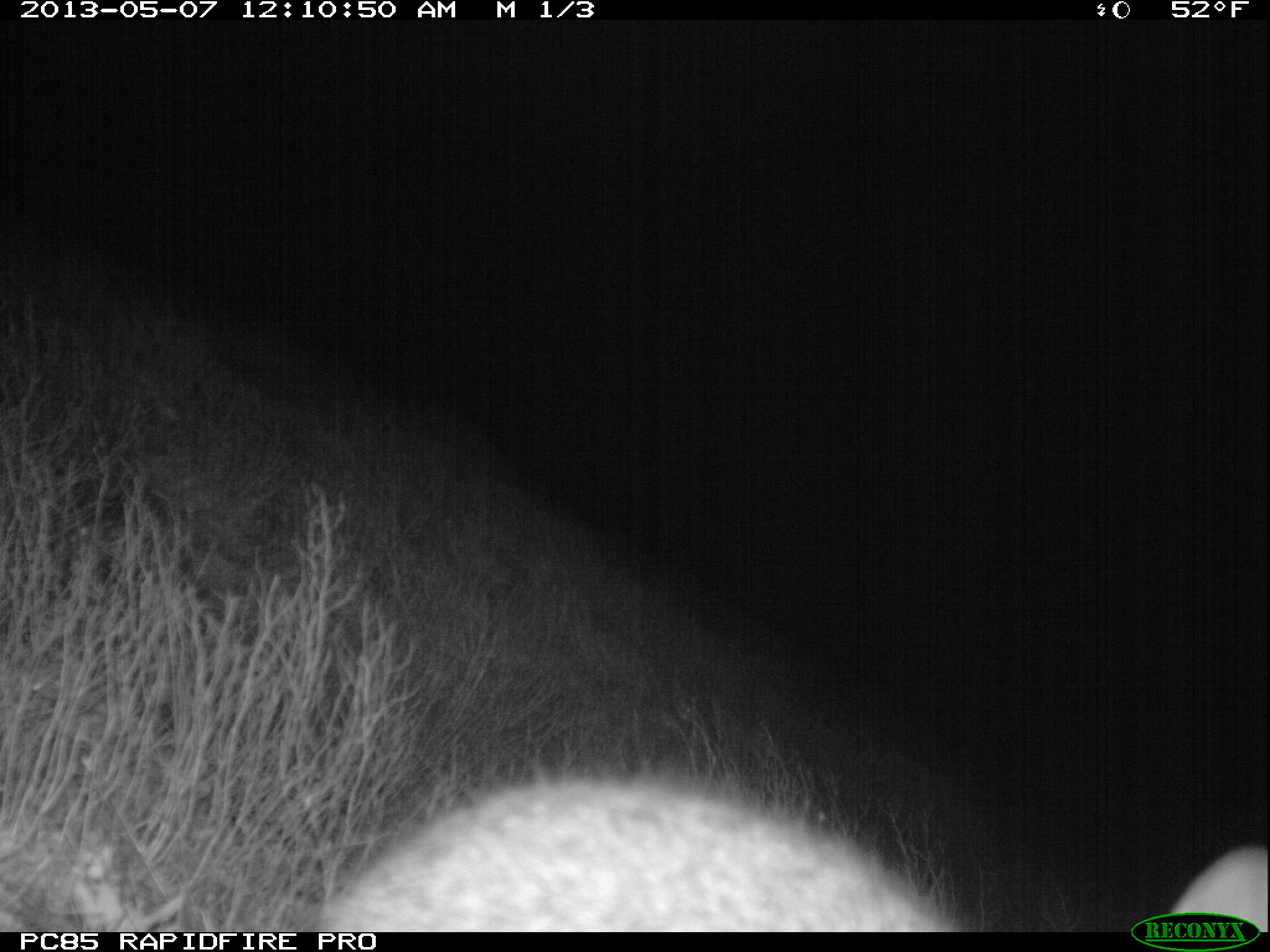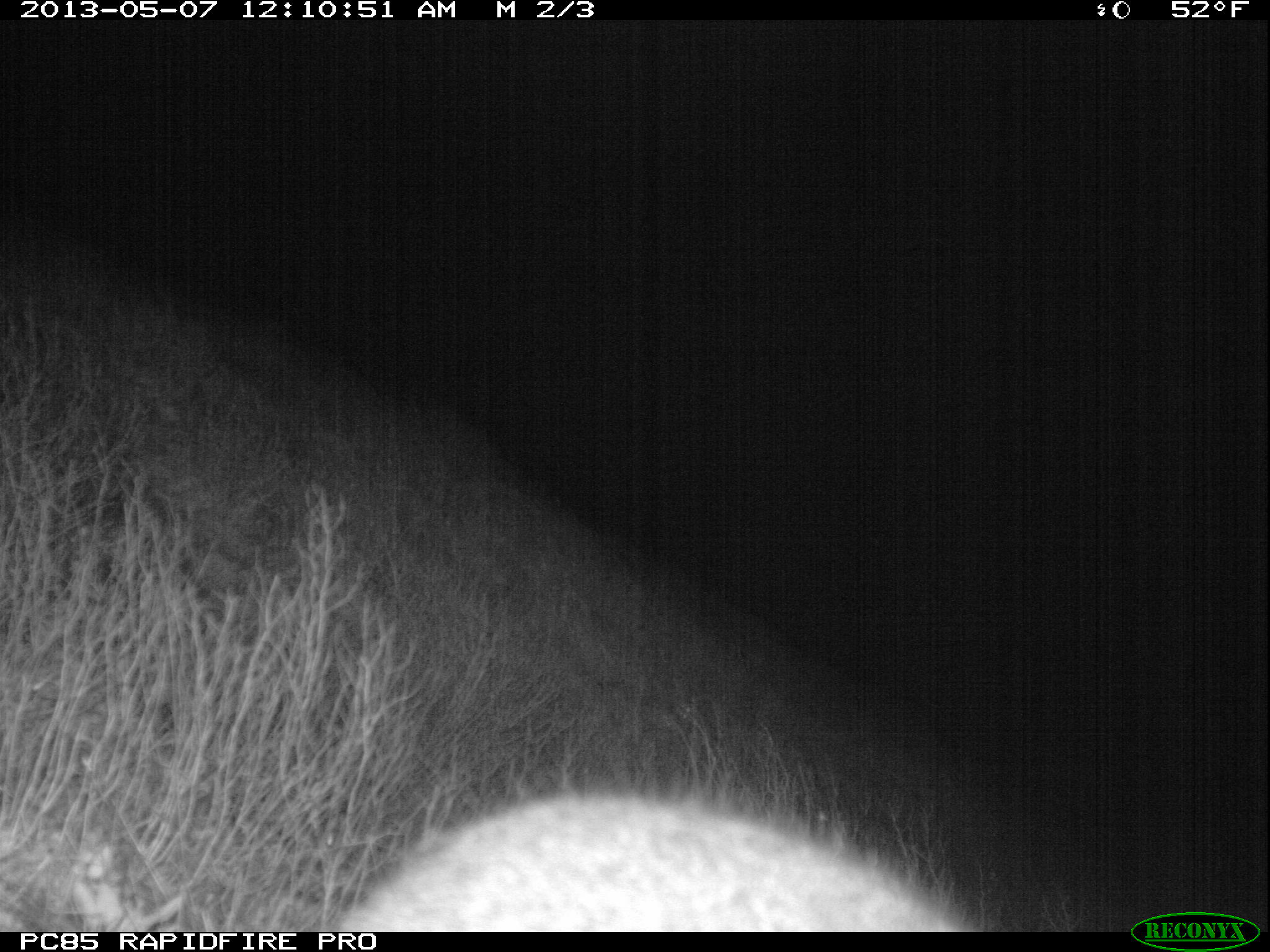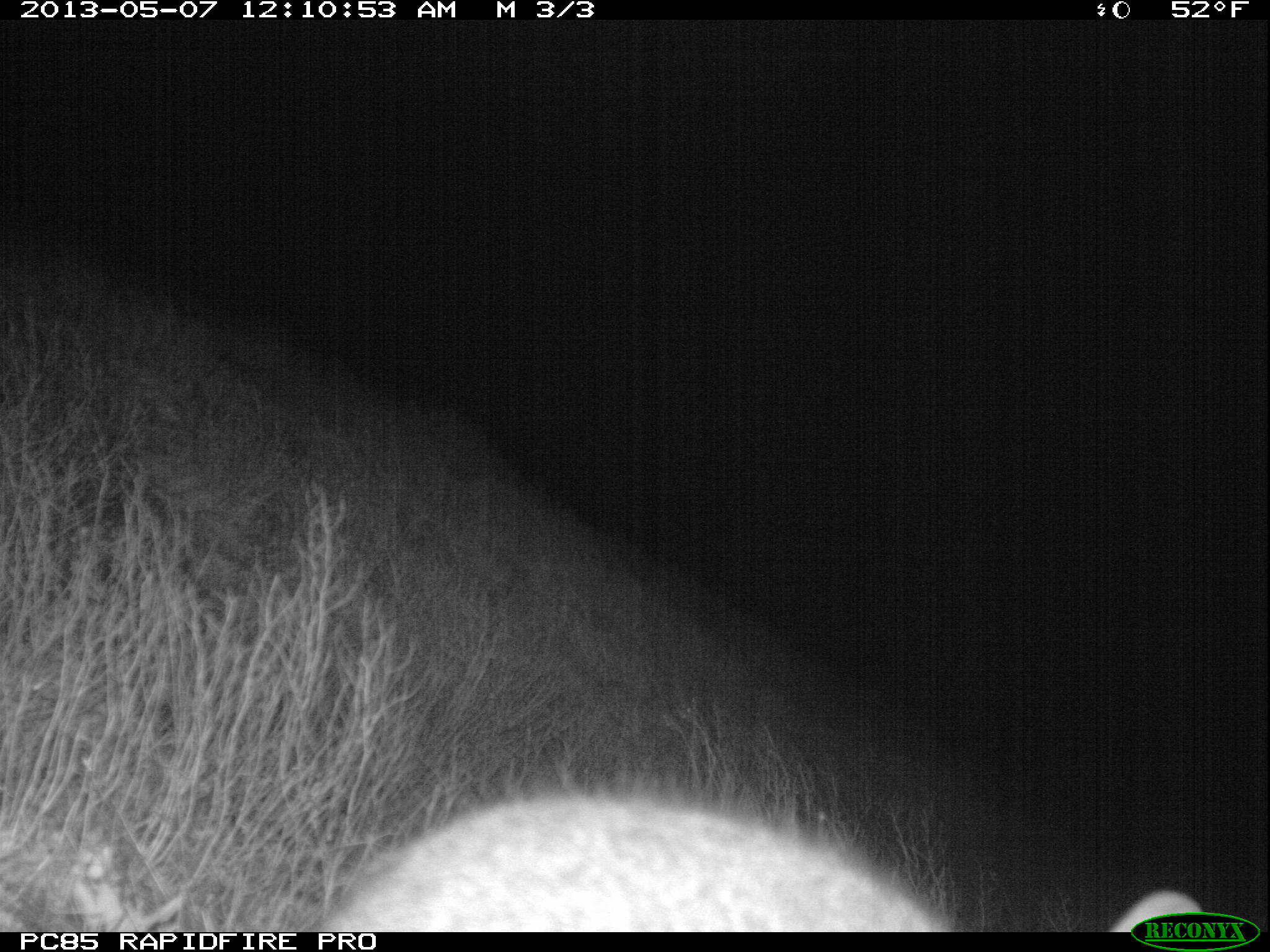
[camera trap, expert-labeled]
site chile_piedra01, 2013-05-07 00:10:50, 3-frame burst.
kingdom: Animalia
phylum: Chordata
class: Mammalia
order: Lagomorpha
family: Leporidae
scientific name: Leporidae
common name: rabbits and hares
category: rabbit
Rabbit (rabbits and hares) (Leporidae).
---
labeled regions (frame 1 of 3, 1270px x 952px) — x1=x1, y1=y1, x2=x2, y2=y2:
rabbit: x1=298, y1=770, x2=1248, y2=932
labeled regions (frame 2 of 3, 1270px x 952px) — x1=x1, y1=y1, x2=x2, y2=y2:
rabbit: x1=326, y1=786, x2=974, y2=933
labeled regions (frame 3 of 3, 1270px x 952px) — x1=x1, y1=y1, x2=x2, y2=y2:
rabbit: x1=299, y1=784, x2=1199, y2=932